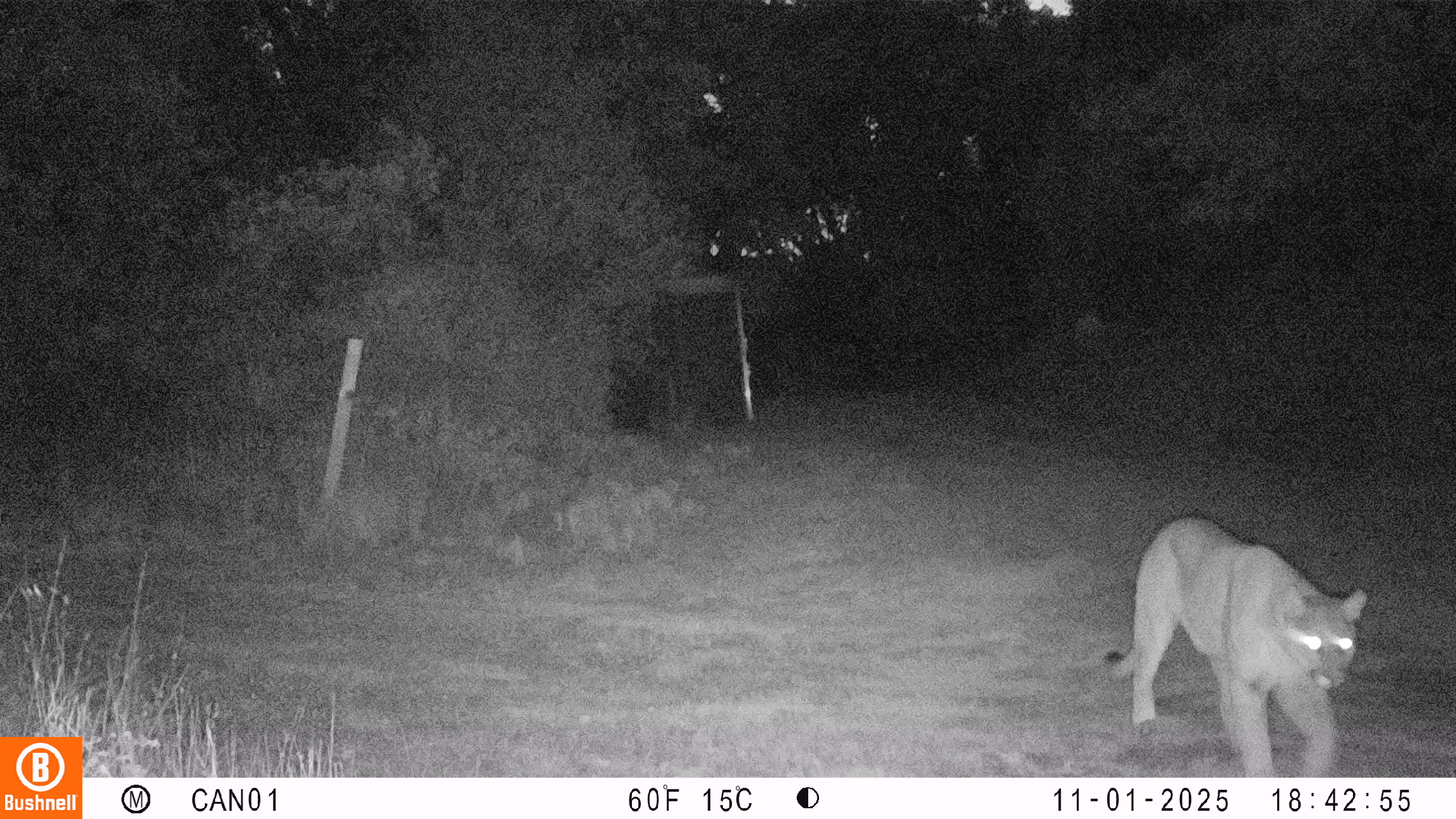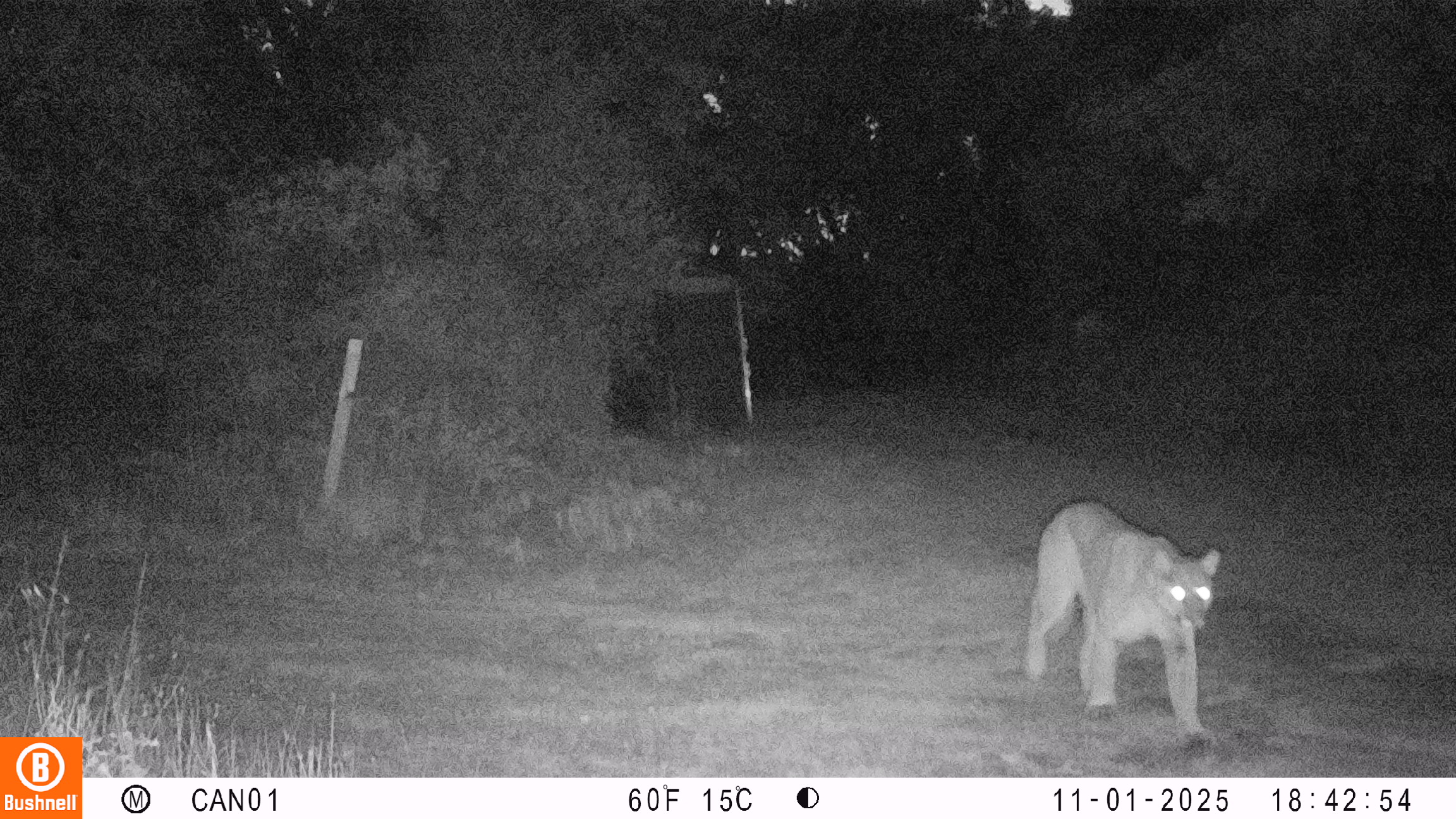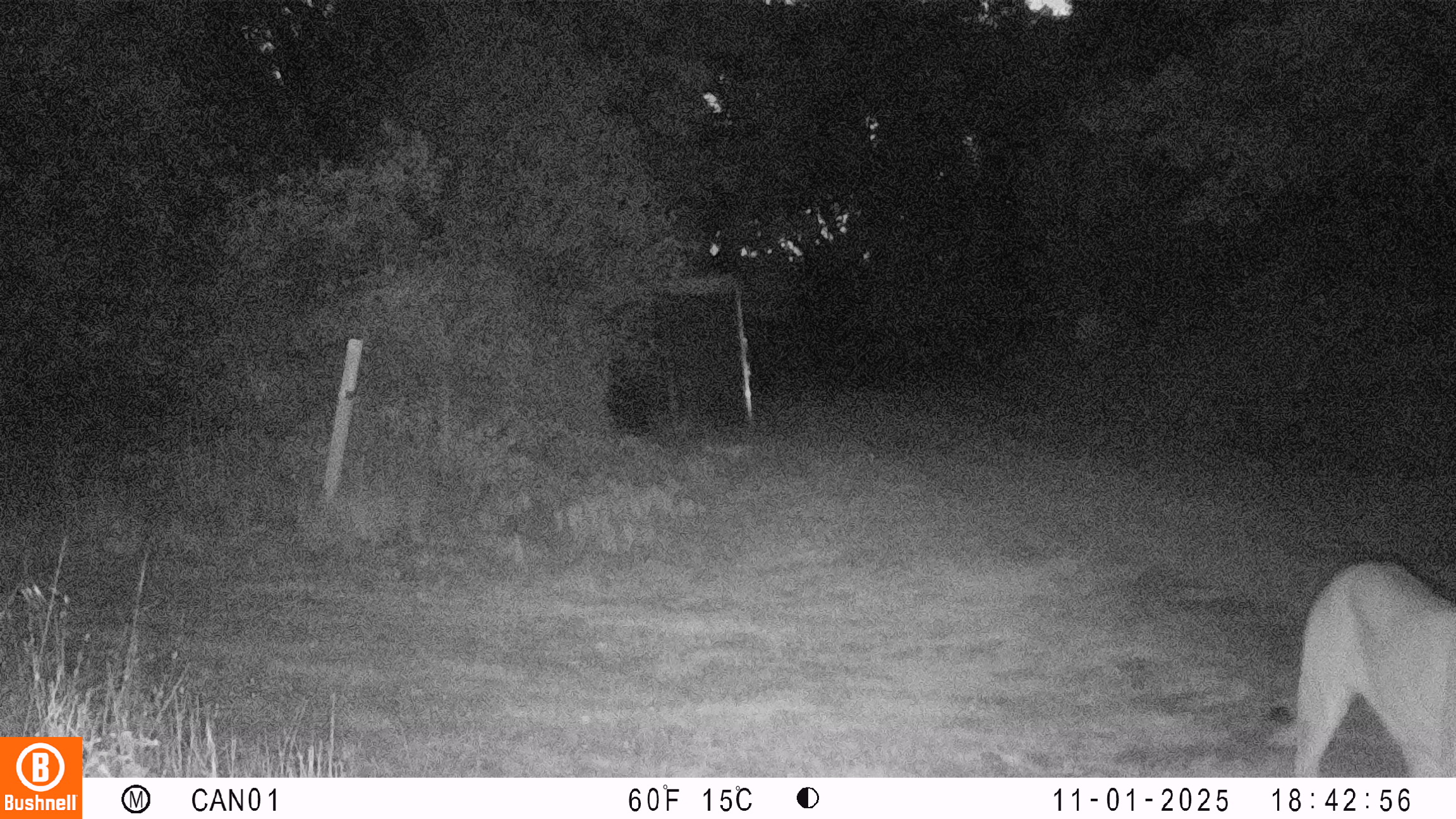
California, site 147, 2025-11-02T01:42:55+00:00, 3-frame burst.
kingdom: Animalia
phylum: Chordata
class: Mammalia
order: Carnivora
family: Felidae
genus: Puma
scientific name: Puma concolor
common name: puma